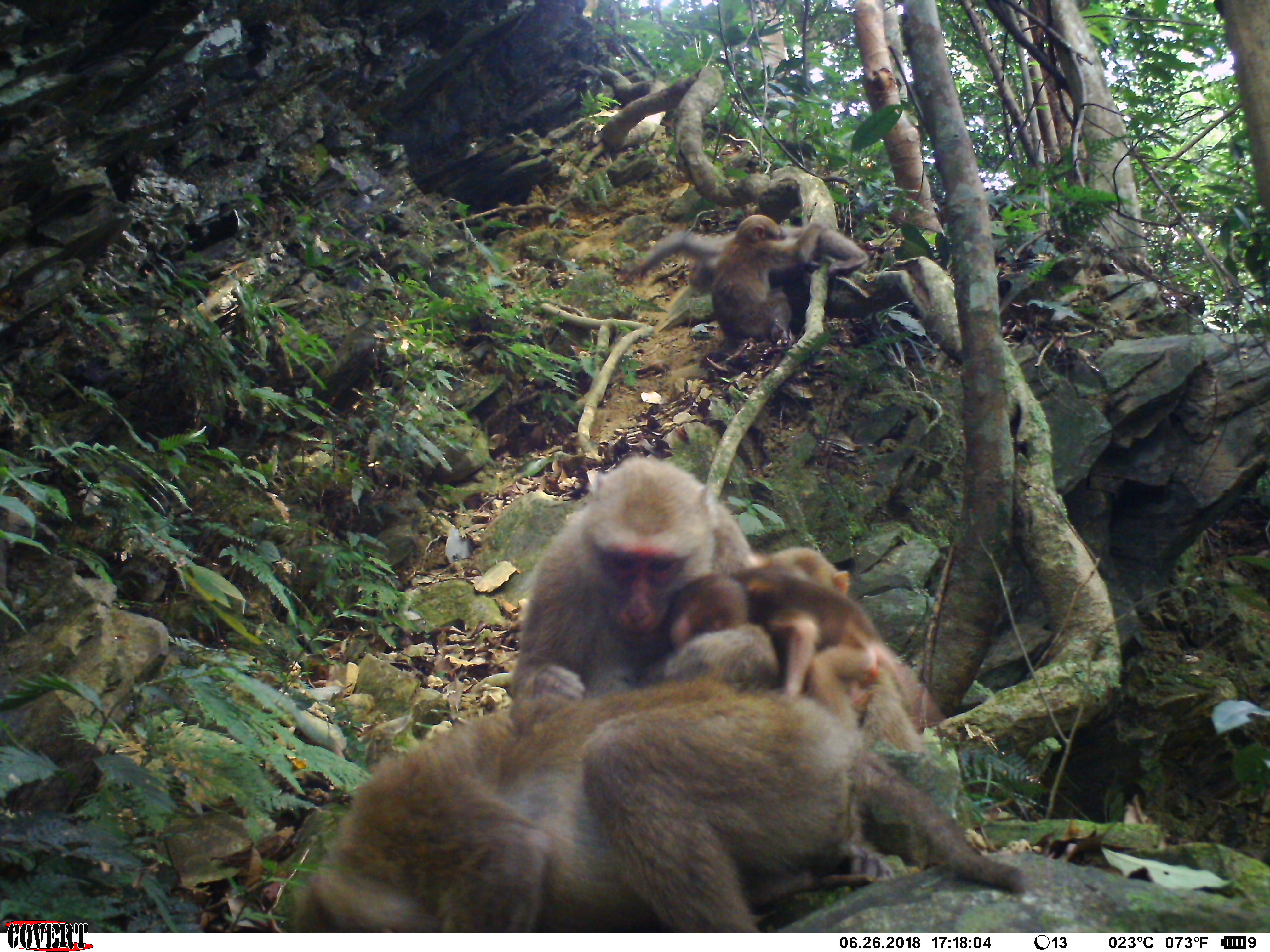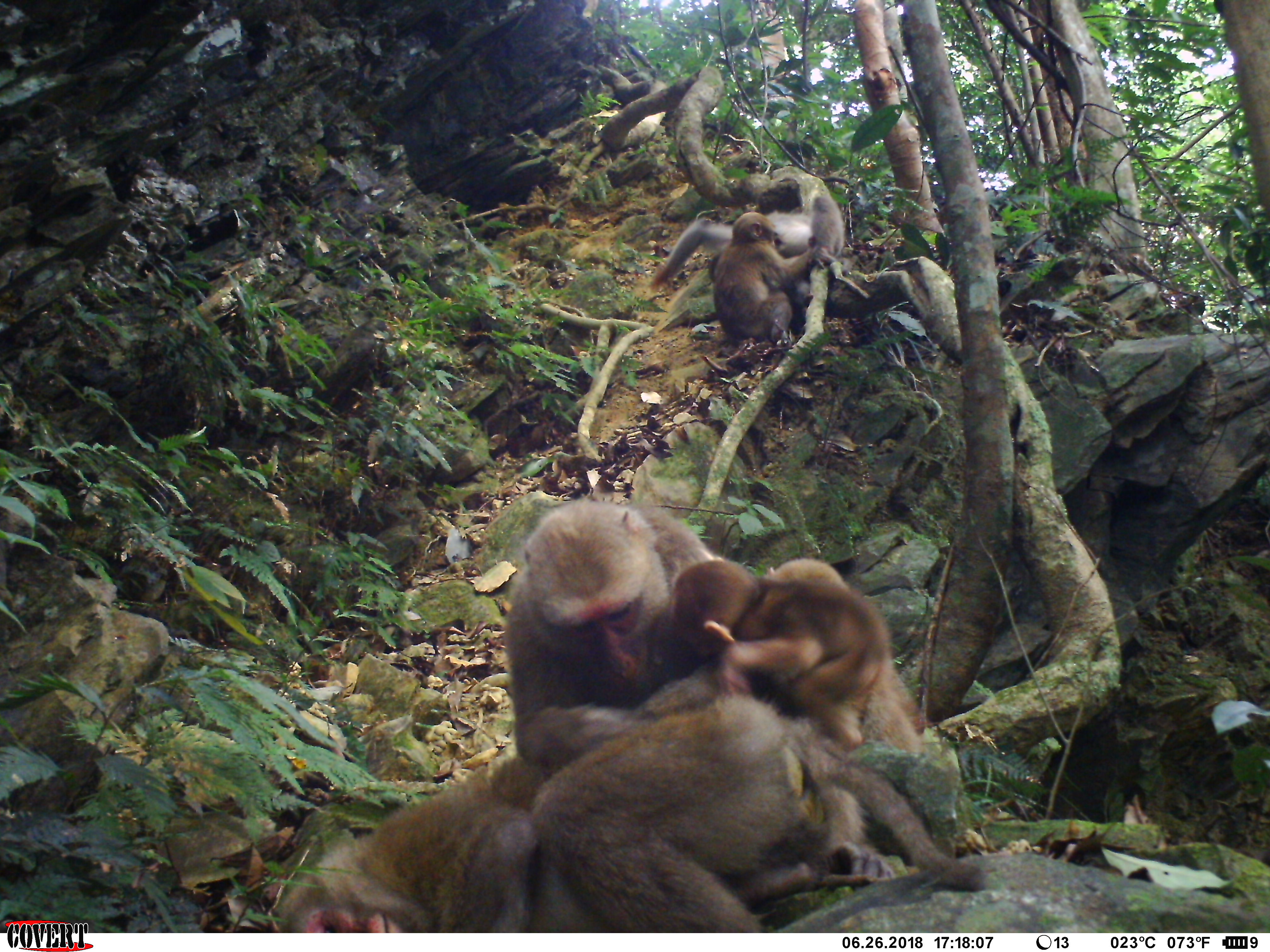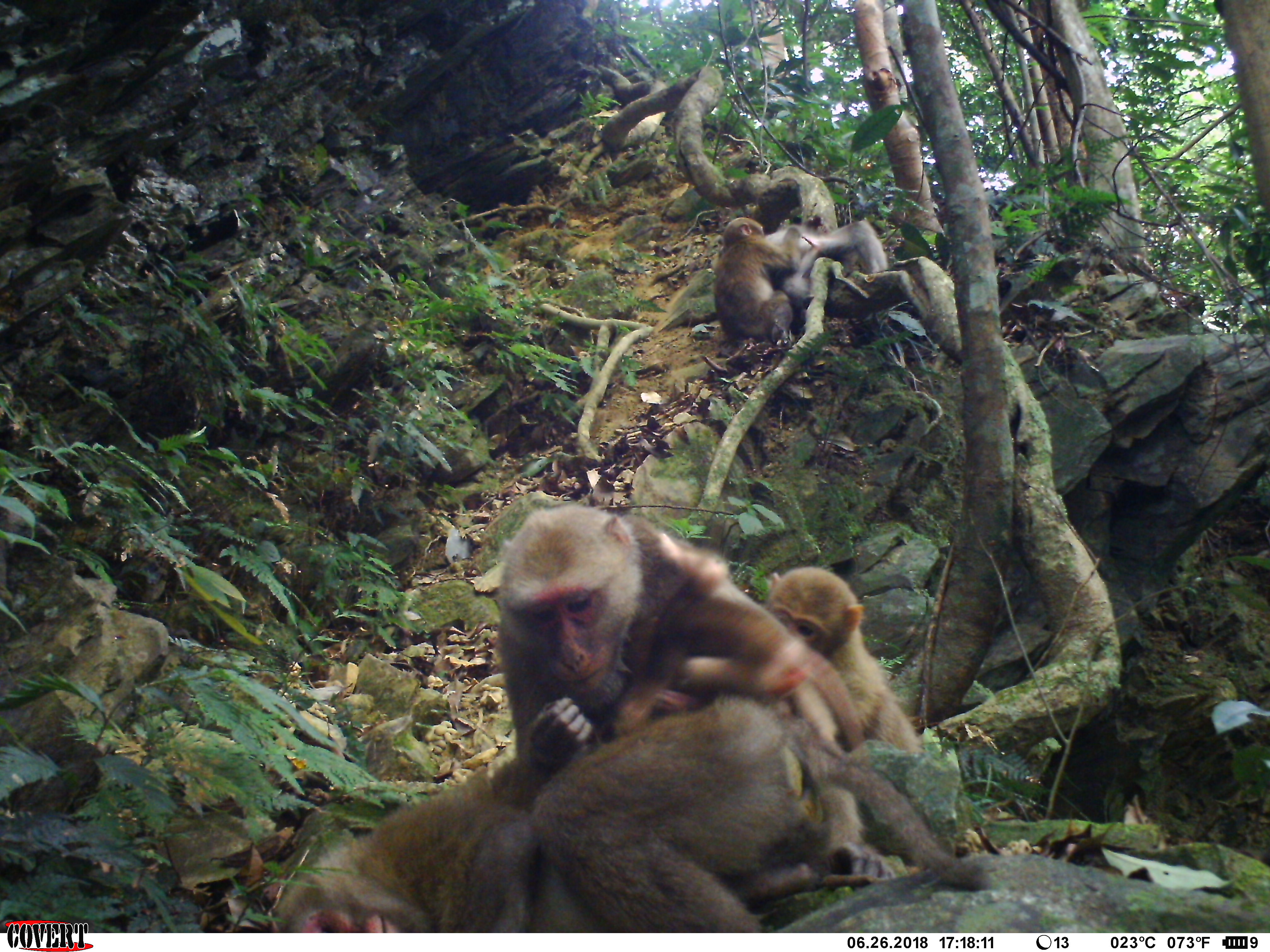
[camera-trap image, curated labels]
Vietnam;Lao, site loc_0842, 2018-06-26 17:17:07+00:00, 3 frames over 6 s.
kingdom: Animalia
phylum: Chordata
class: Mammalia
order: Primates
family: Cercopithecidae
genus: Macaca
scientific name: Macaca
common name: macaques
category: assam or rhesus macaque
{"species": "assam or rhesus macaque (macaques) (Macaca)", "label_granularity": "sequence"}